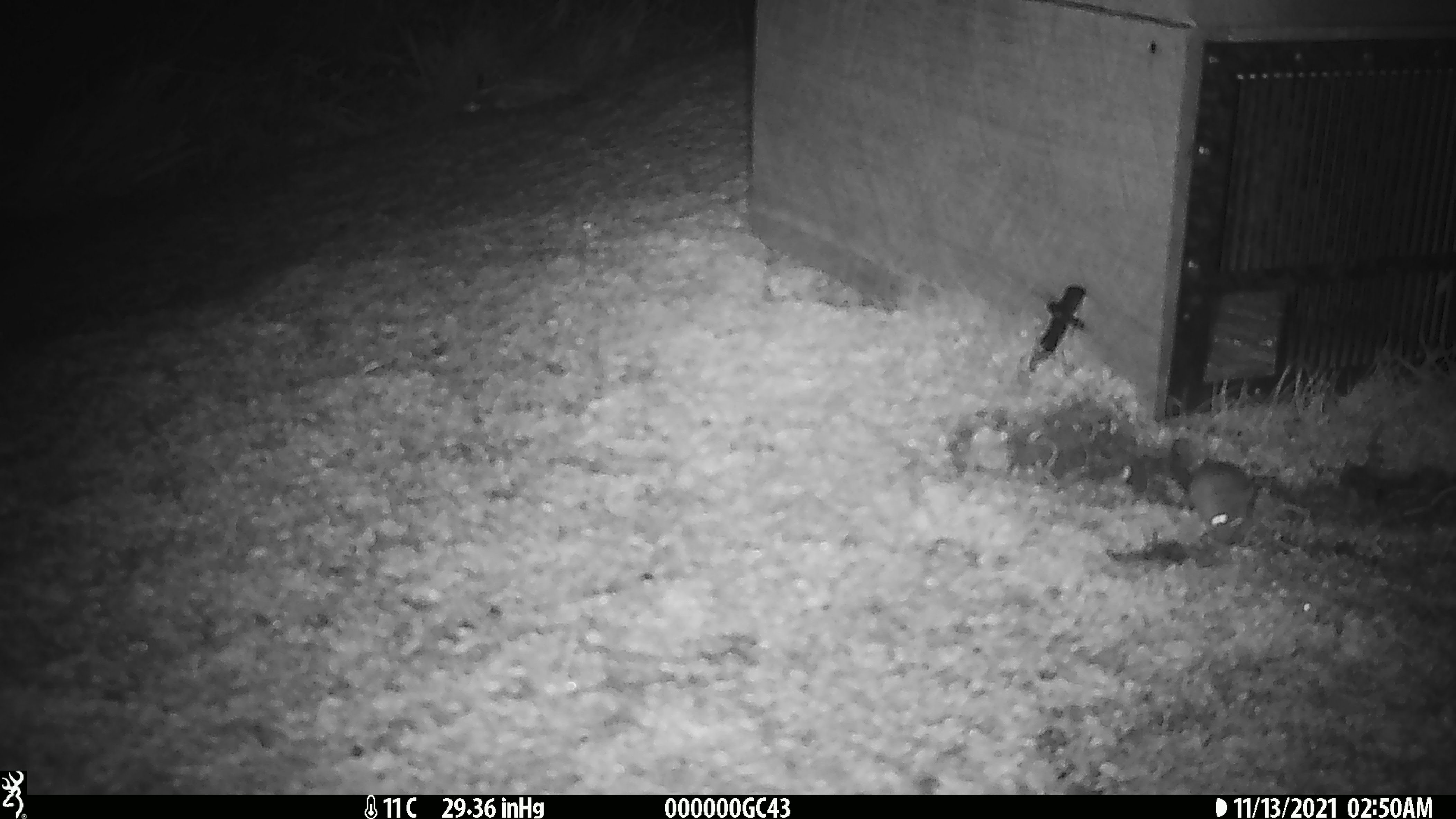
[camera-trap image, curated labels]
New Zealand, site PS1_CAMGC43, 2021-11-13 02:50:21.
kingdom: Animalia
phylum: Chordata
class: Mammalia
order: Rodentia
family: Muridae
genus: Mus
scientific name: Mus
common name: mouse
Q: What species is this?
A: Mouse (Mus).